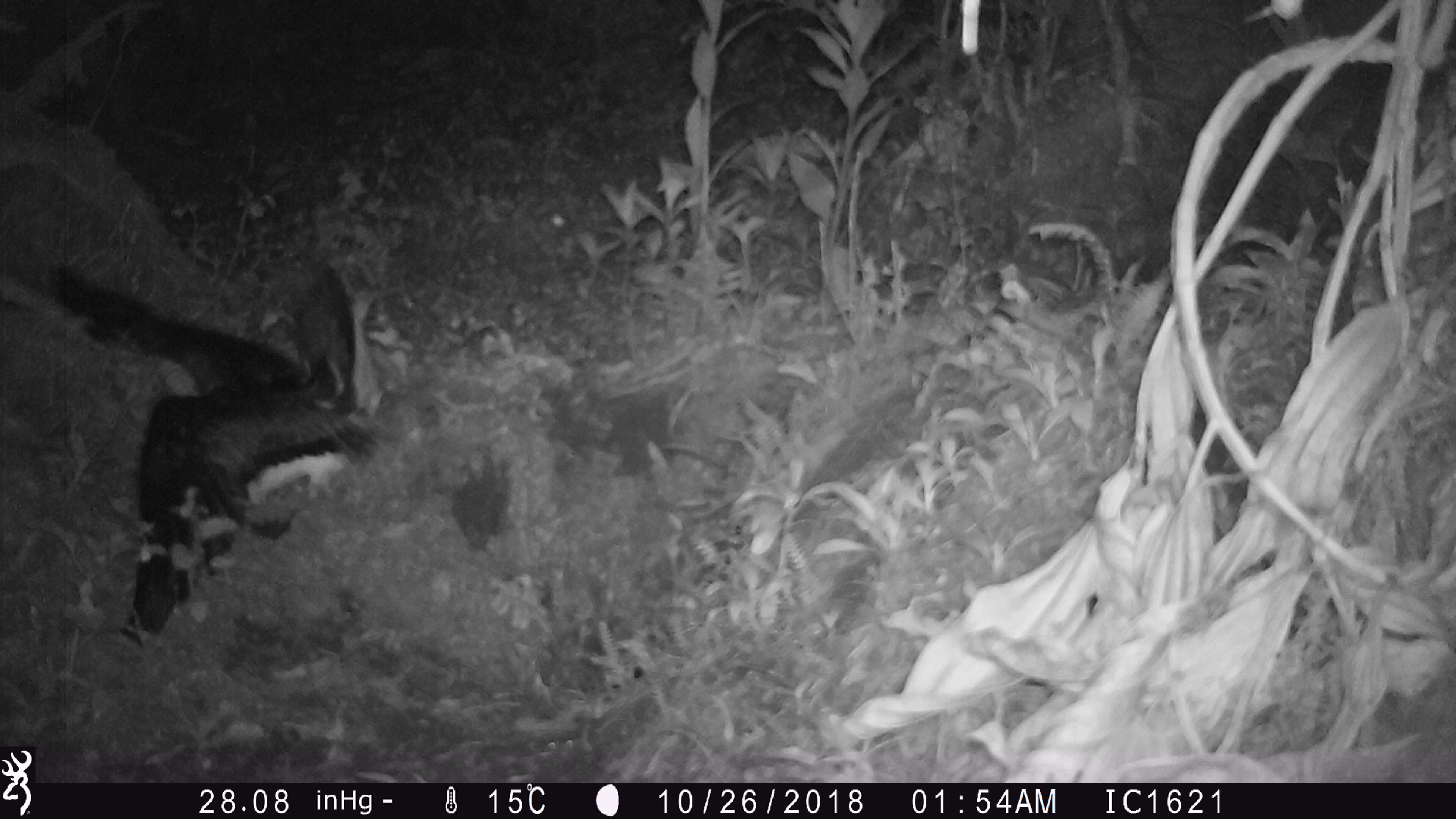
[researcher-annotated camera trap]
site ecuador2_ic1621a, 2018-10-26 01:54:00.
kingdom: Animalia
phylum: Chordata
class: Aves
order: Procellariiformes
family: Procellariidae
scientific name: Procellariidae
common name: petrel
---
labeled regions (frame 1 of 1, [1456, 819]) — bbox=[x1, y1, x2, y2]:
petrel: bbox=[39, 243, 383, 657]